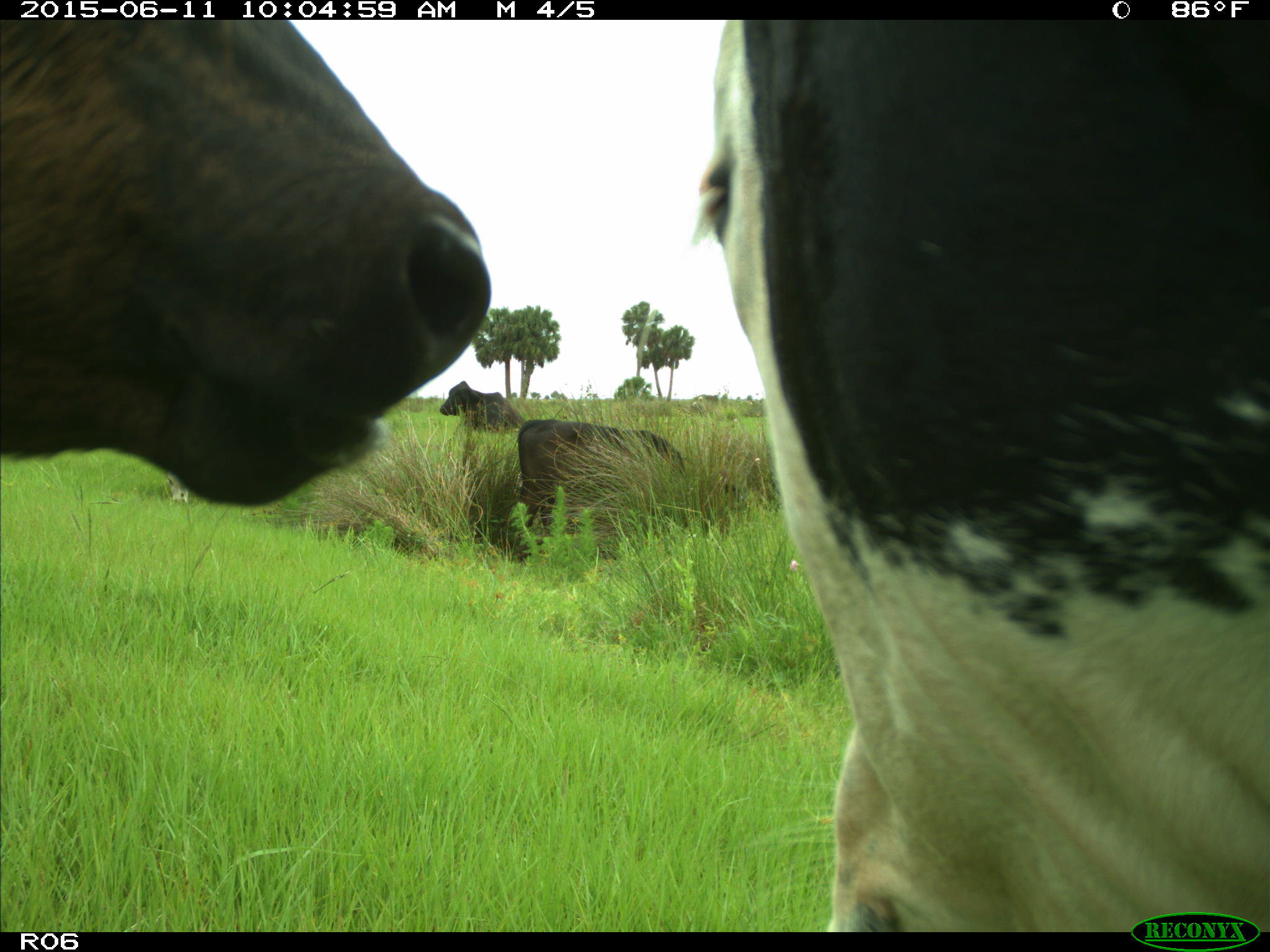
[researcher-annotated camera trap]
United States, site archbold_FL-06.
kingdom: Animalia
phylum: Chordata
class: Mammalia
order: Artiodactyla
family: Bovidae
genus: Bos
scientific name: Bos taurus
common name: domestic cow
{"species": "Bos taurus (domestic cow)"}